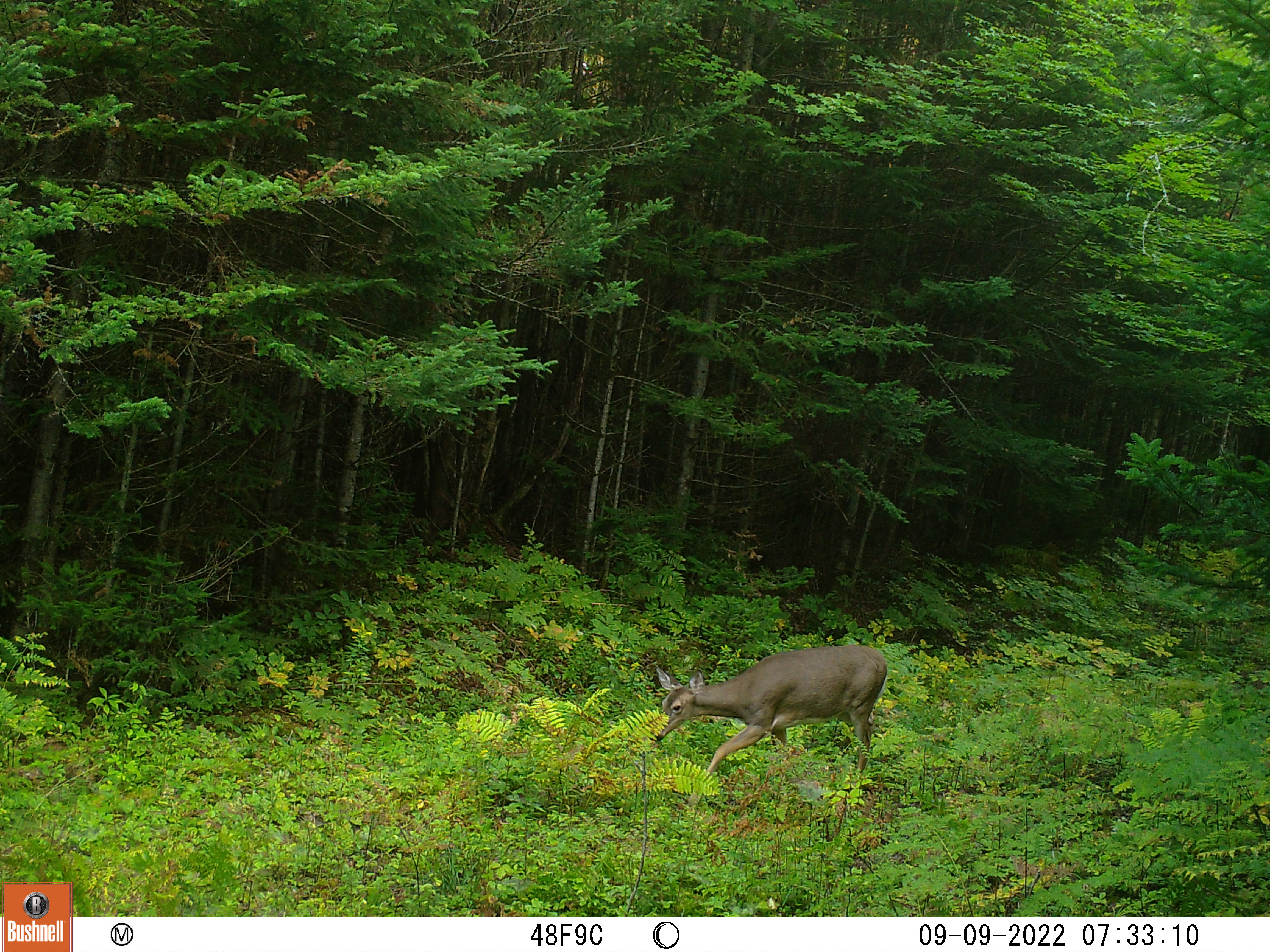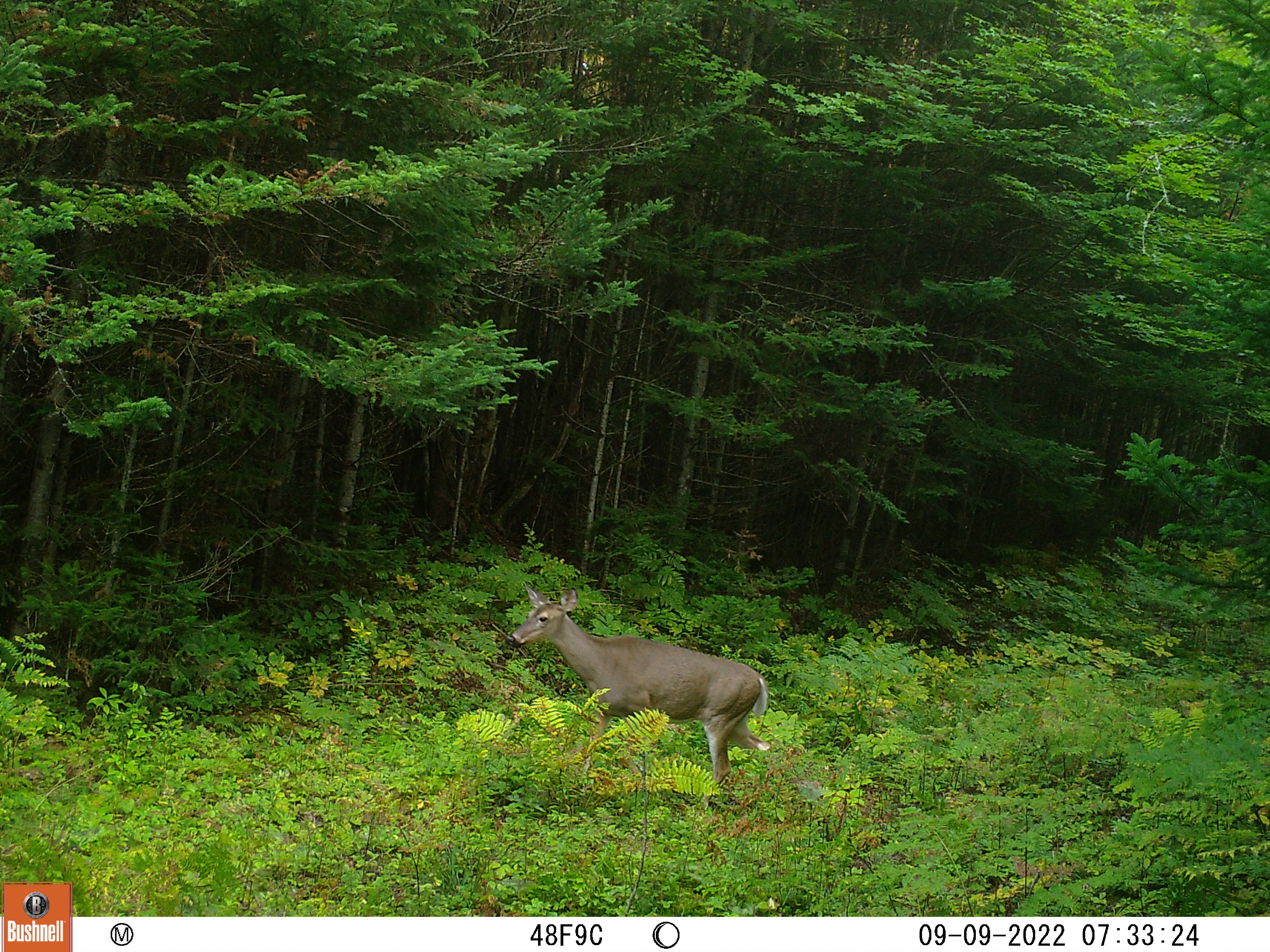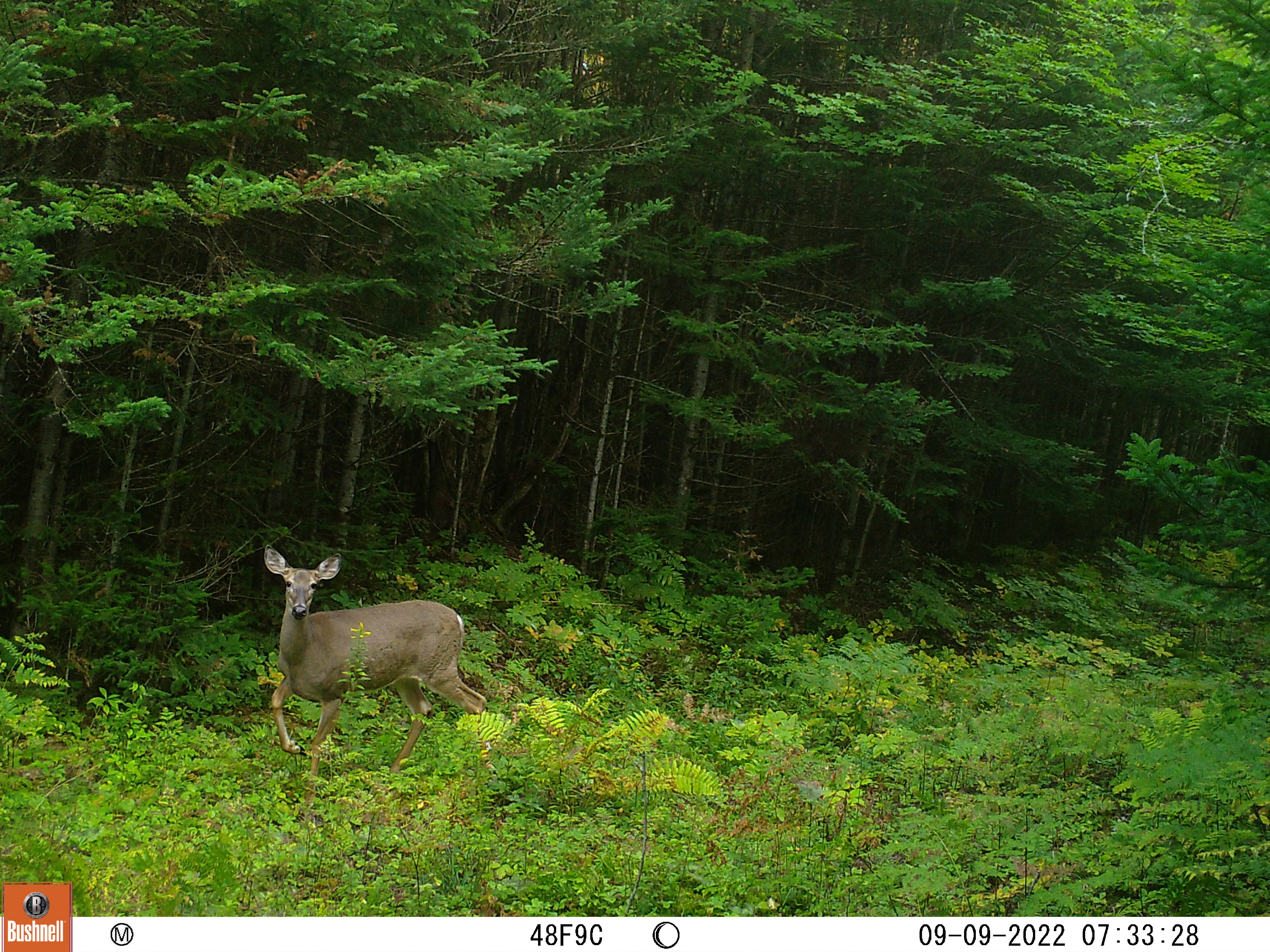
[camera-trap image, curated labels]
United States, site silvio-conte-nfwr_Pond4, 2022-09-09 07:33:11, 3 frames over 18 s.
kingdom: Animalia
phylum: Chordata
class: Mammalia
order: Artiodactyla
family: Cervidae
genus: Odocoileus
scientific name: Odocoileus virginianus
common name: white-tailed deer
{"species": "white-tailed deer (Odocoileus virginianus)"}